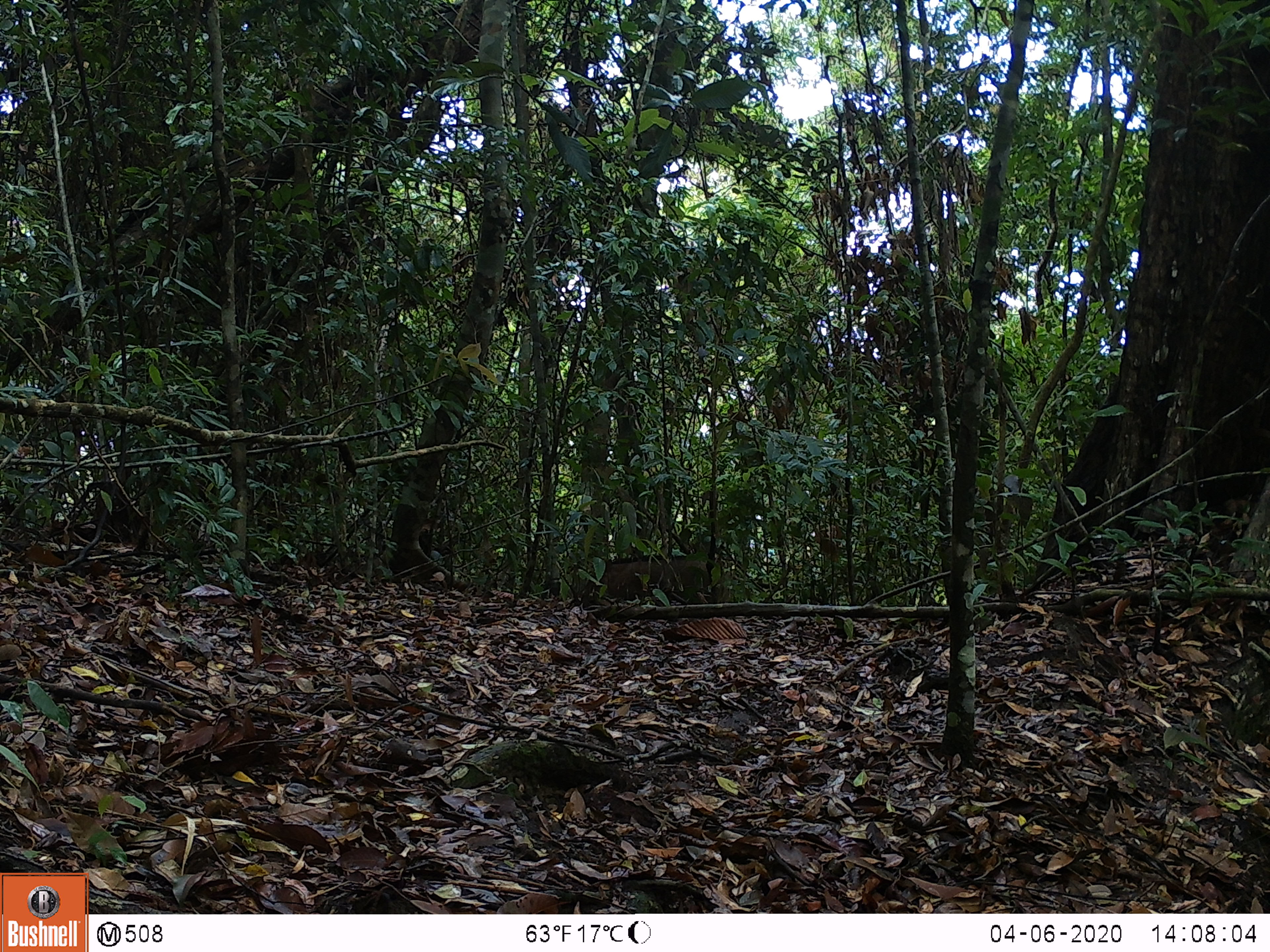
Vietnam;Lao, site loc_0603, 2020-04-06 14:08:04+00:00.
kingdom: Animalia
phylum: Chordata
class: Mammalia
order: Artiodactyla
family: Suidae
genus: Sus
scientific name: Sus scrofa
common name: eurasian wild pig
Eurasian wild pig (Sus scrofa). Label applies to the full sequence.